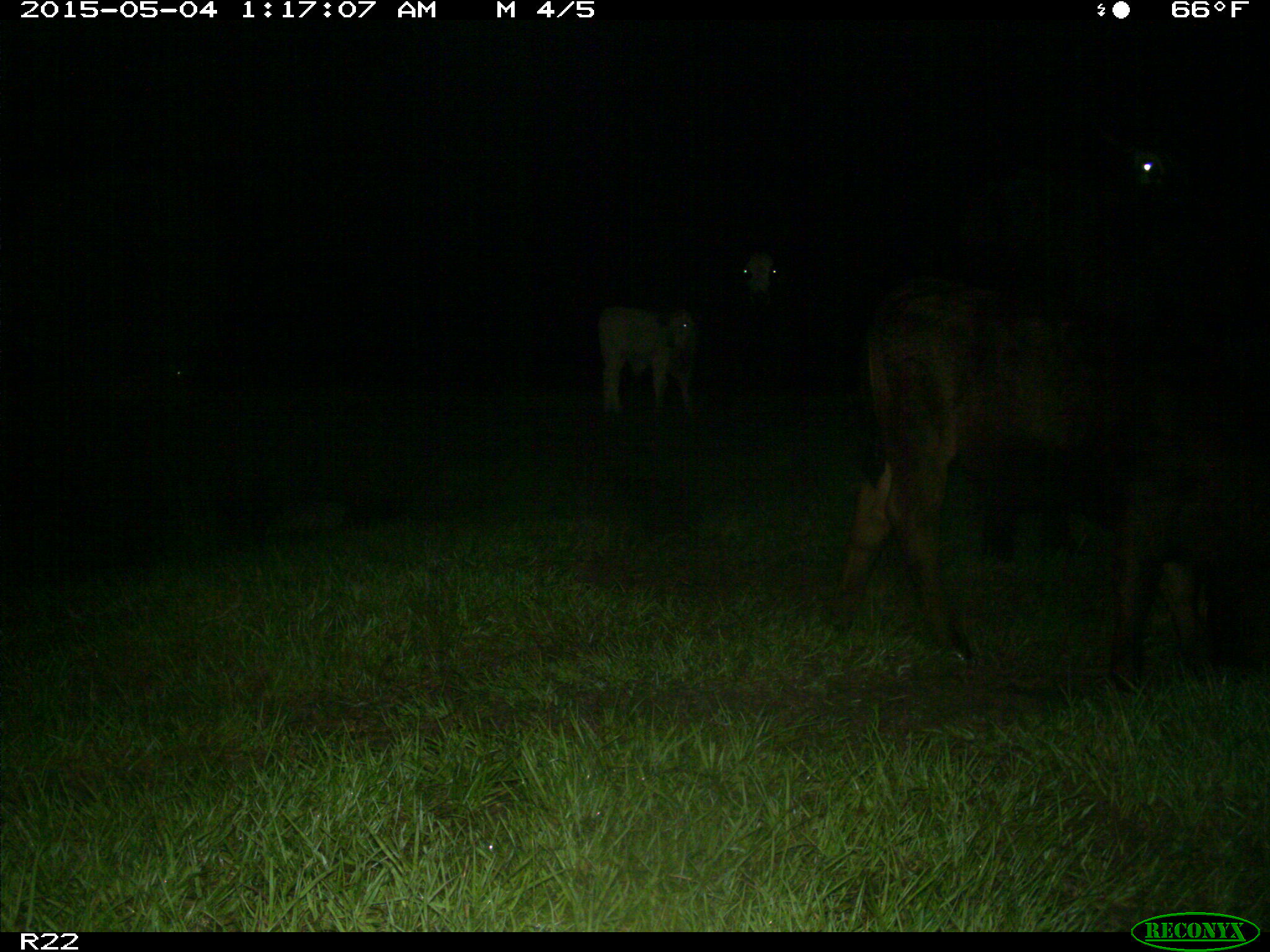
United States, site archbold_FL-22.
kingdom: Animalia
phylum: Chordata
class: Mammalia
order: Artiodactyla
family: Bovidae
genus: Bos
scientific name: Bos taurus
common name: domestic cow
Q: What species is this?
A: Bos taurus (domestic cow).